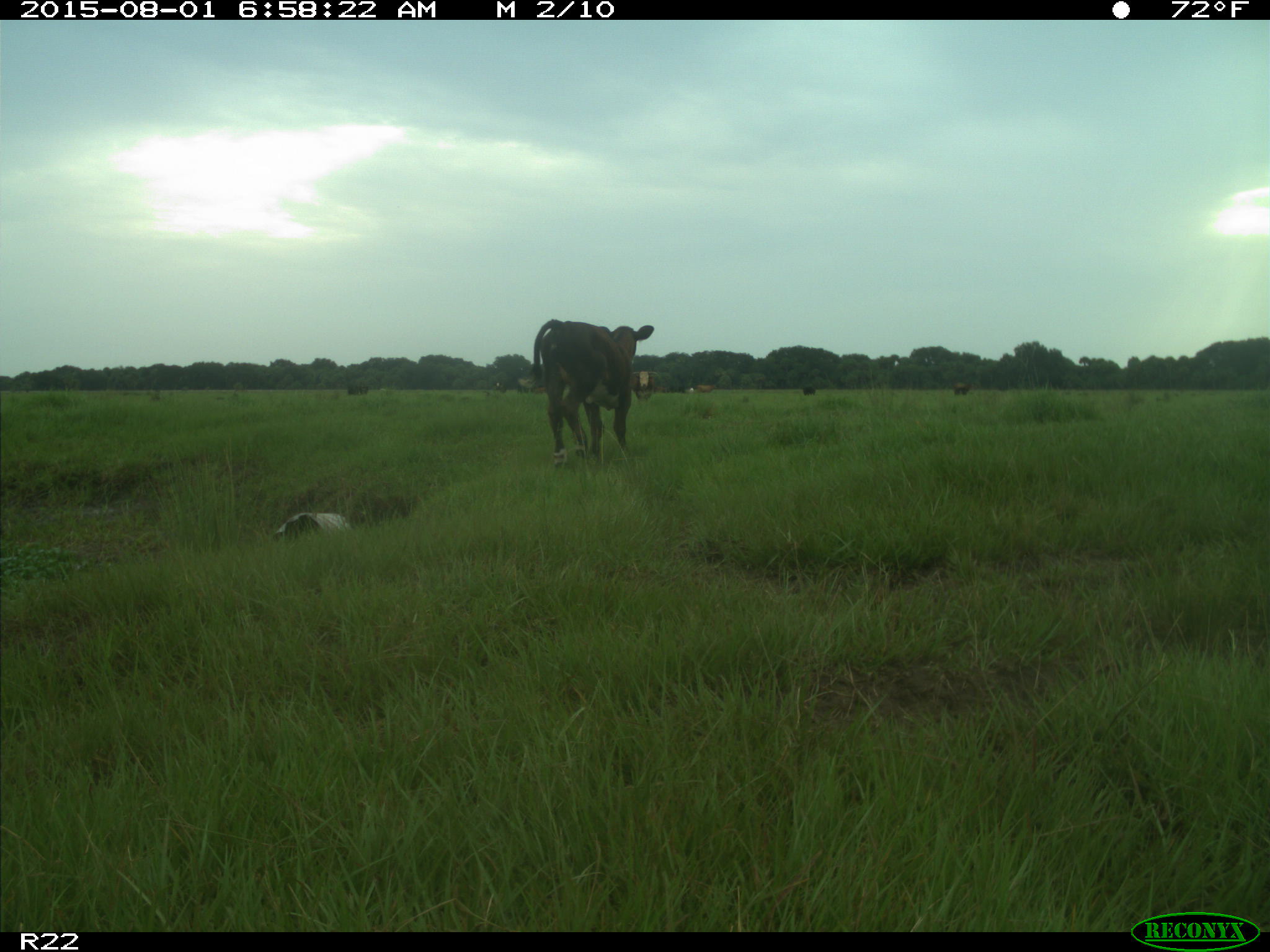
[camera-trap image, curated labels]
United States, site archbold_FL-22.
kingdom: Animalia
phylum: Chordata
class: Mammalia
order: Artiodactyla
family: Bovidae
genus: Bos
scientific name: Bos taurus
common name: domestic cow